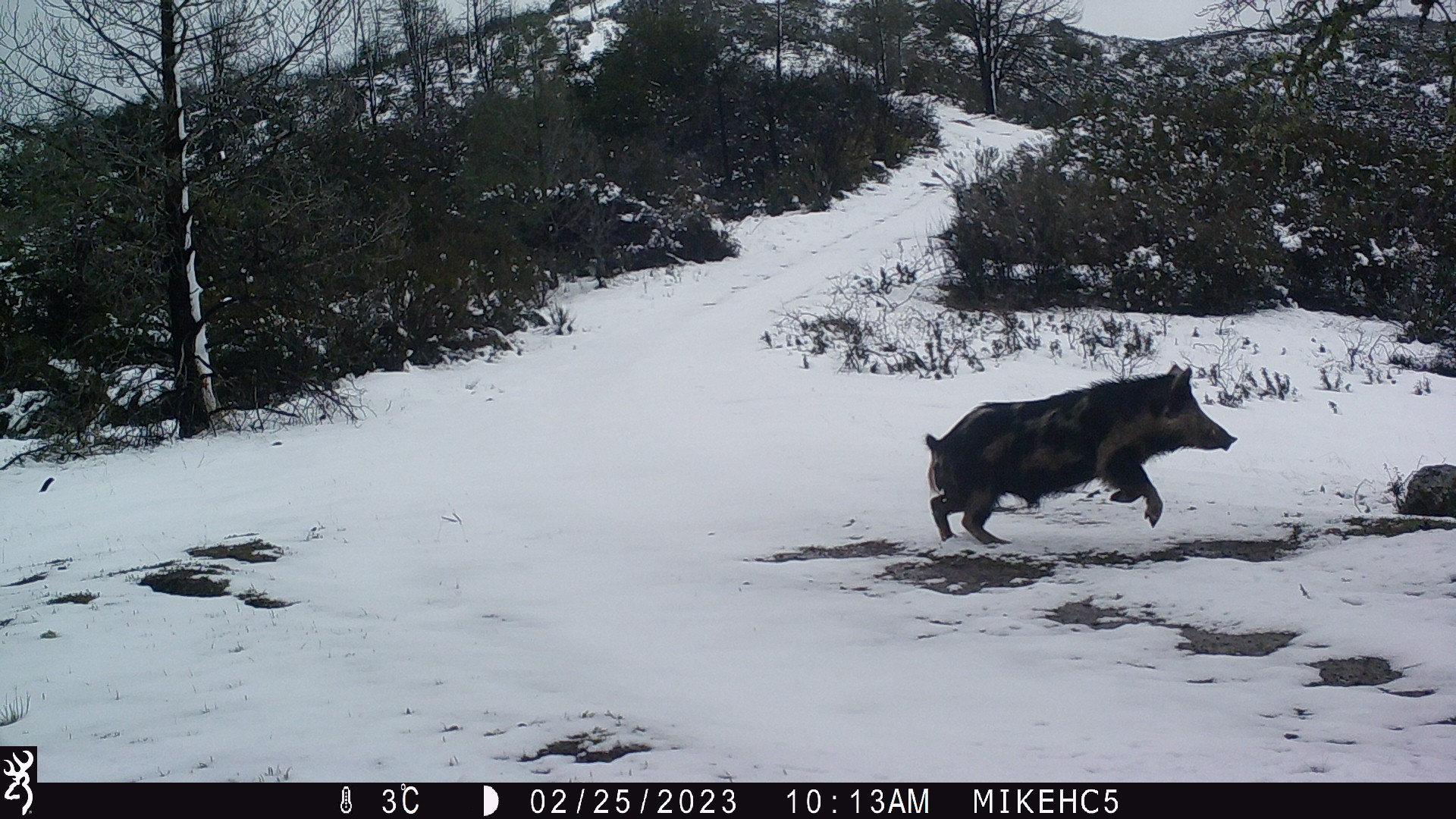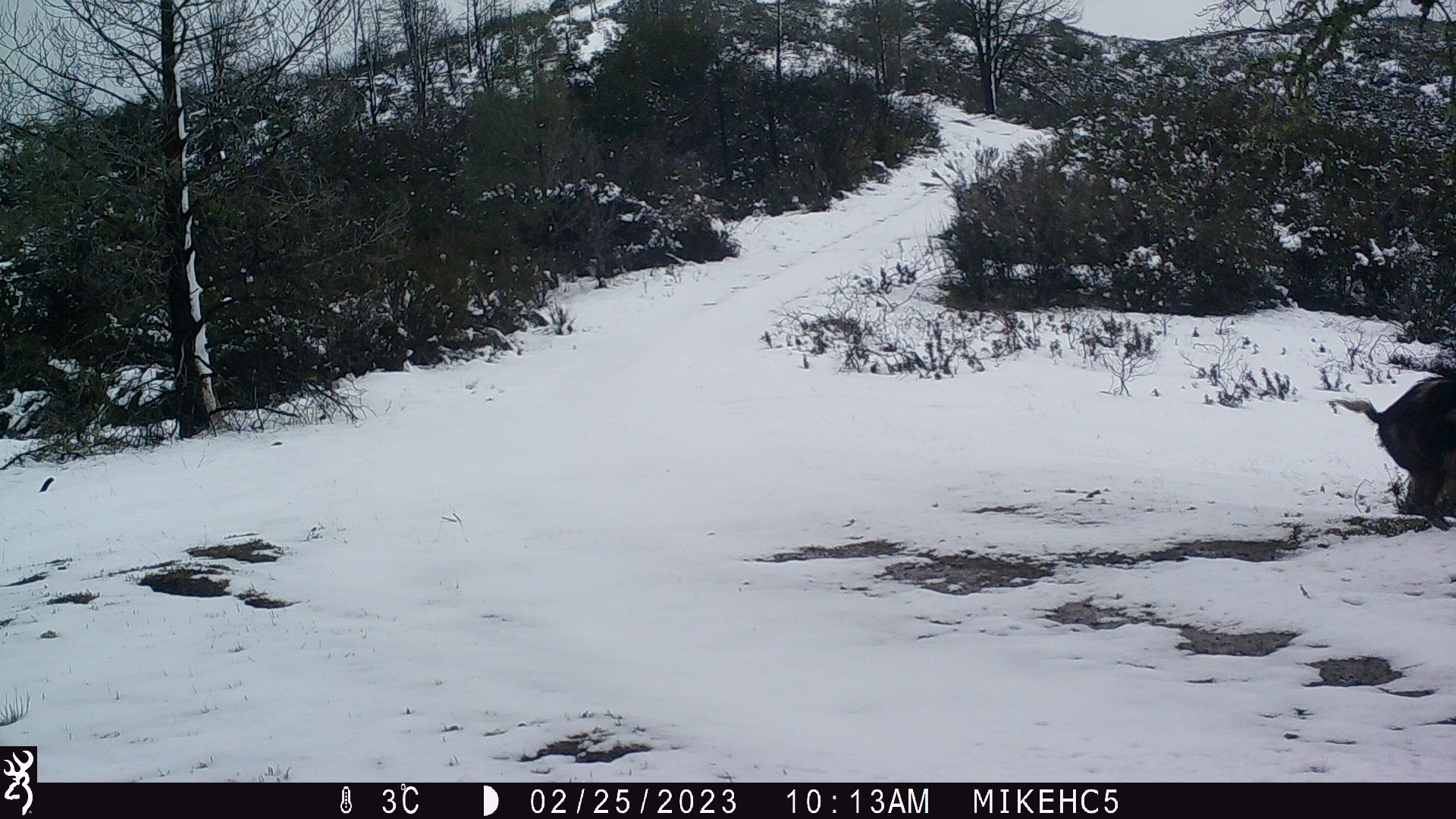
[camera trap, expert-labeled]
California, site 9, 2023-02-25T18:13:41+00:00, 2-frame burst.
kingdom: Animalia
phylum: Chordata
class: Mammalia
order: Artiodactyla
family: Suidae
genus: Sus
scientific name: Sus scrofa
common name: wild boar